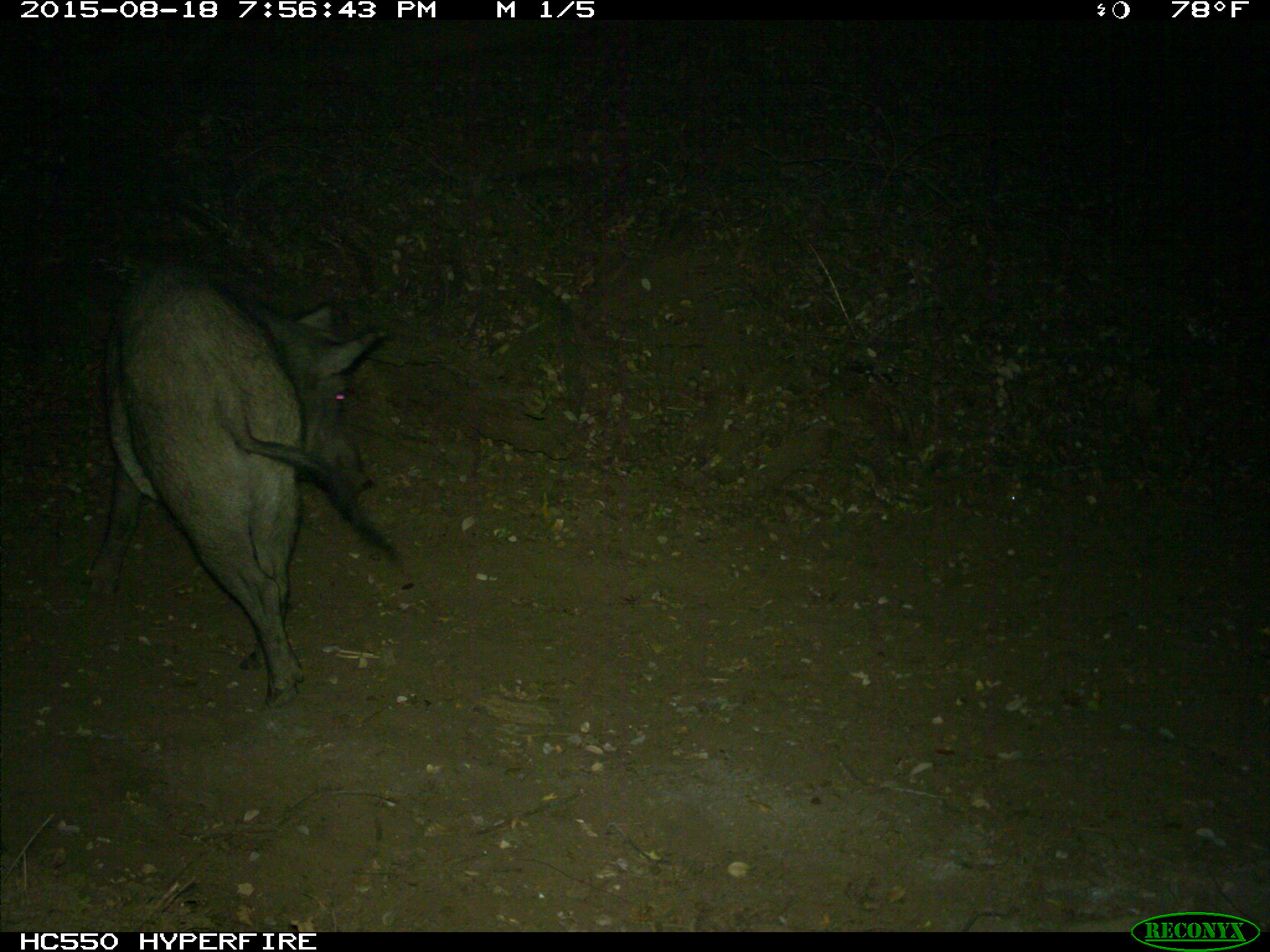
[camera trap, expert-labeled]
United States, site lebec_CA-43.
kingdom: Animalia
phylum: Chordata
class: Mammalia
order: Artiodactyla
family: Suidae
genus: Sus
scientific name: Sus scrofa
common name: wild boar